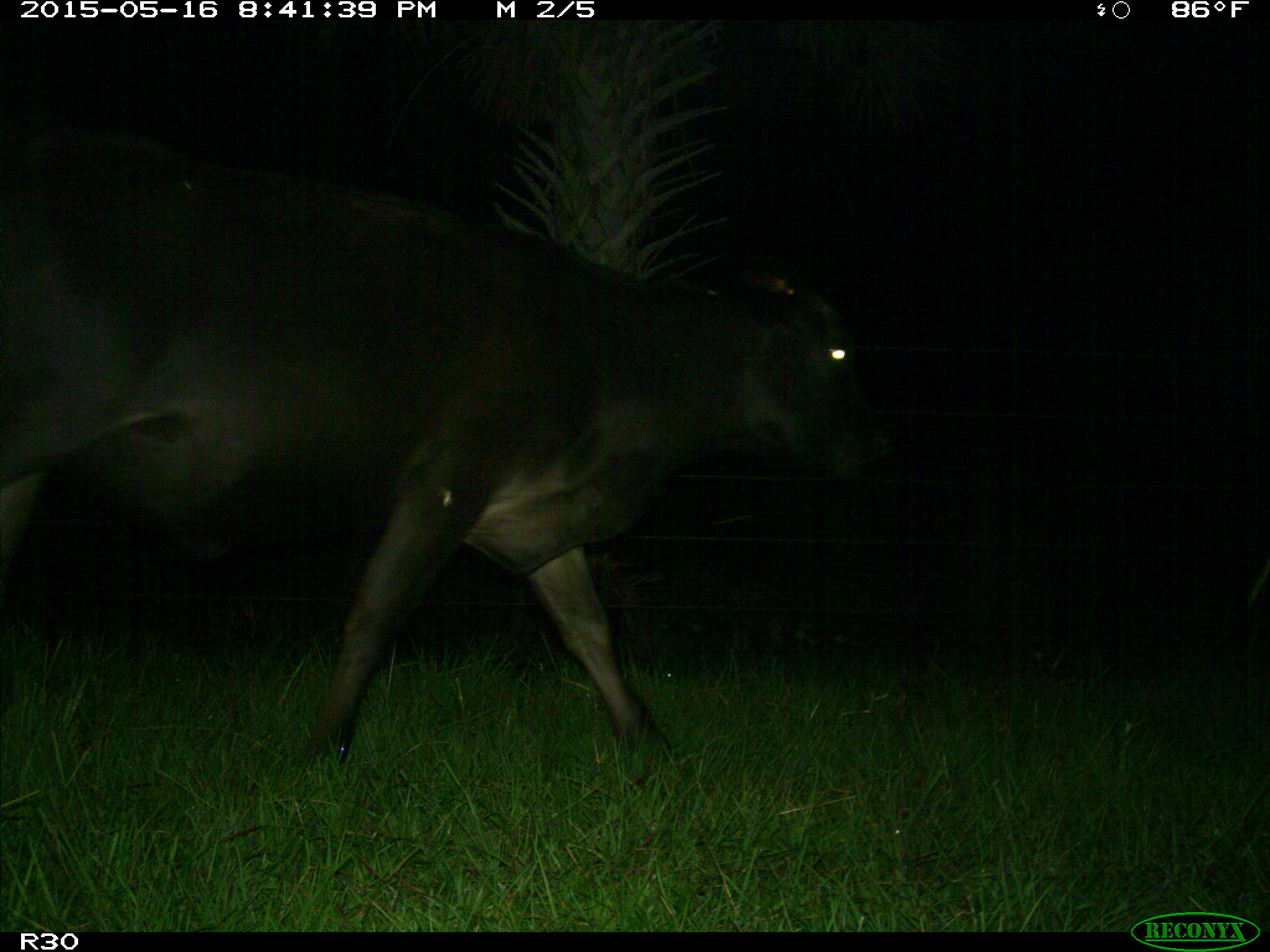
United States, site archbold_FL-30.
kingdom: Animalia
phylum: Chordata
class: Mammalia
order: Artiodactyla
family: Bovidae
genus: Bos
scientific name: Bos taurus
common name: domestic cow